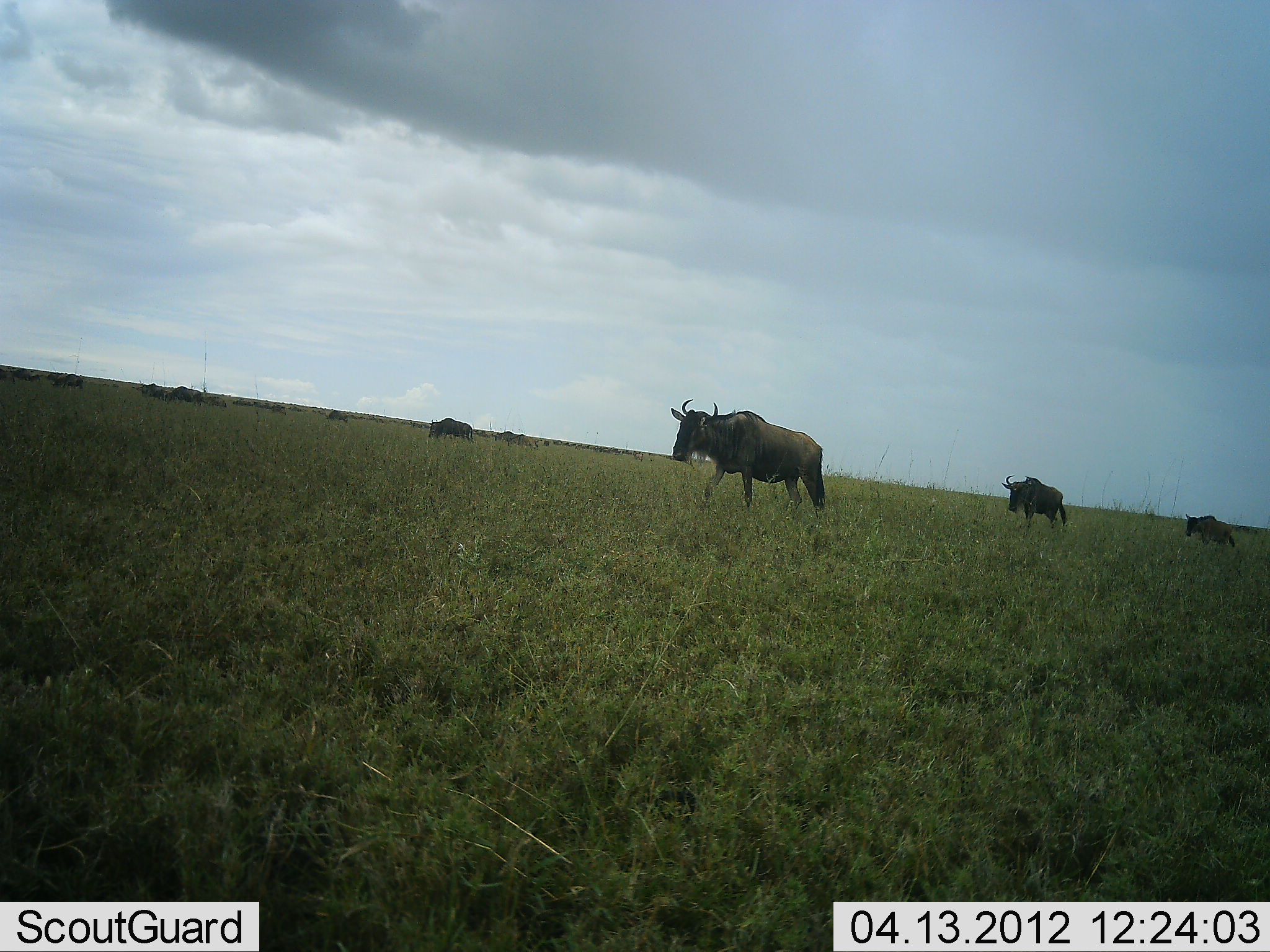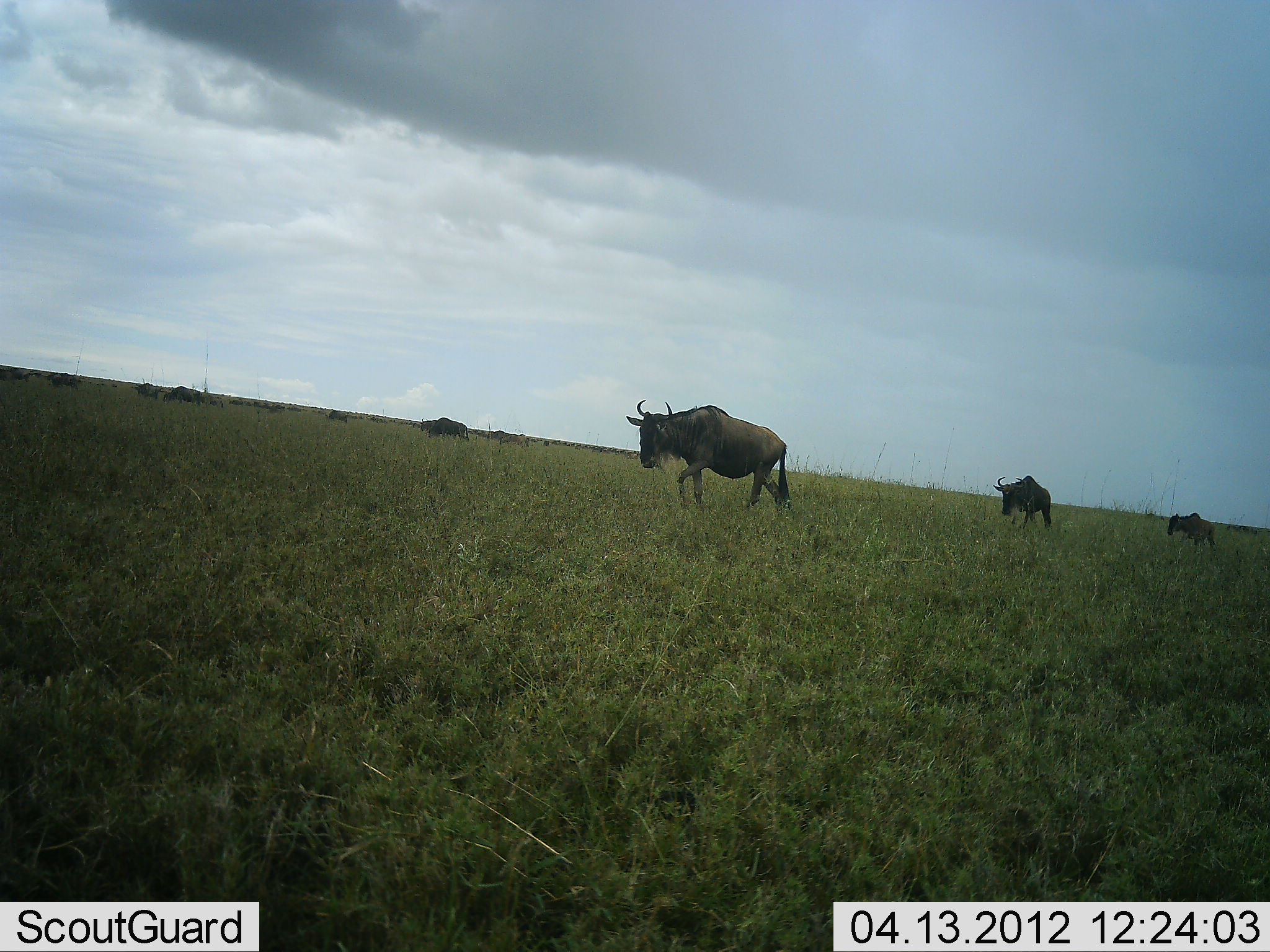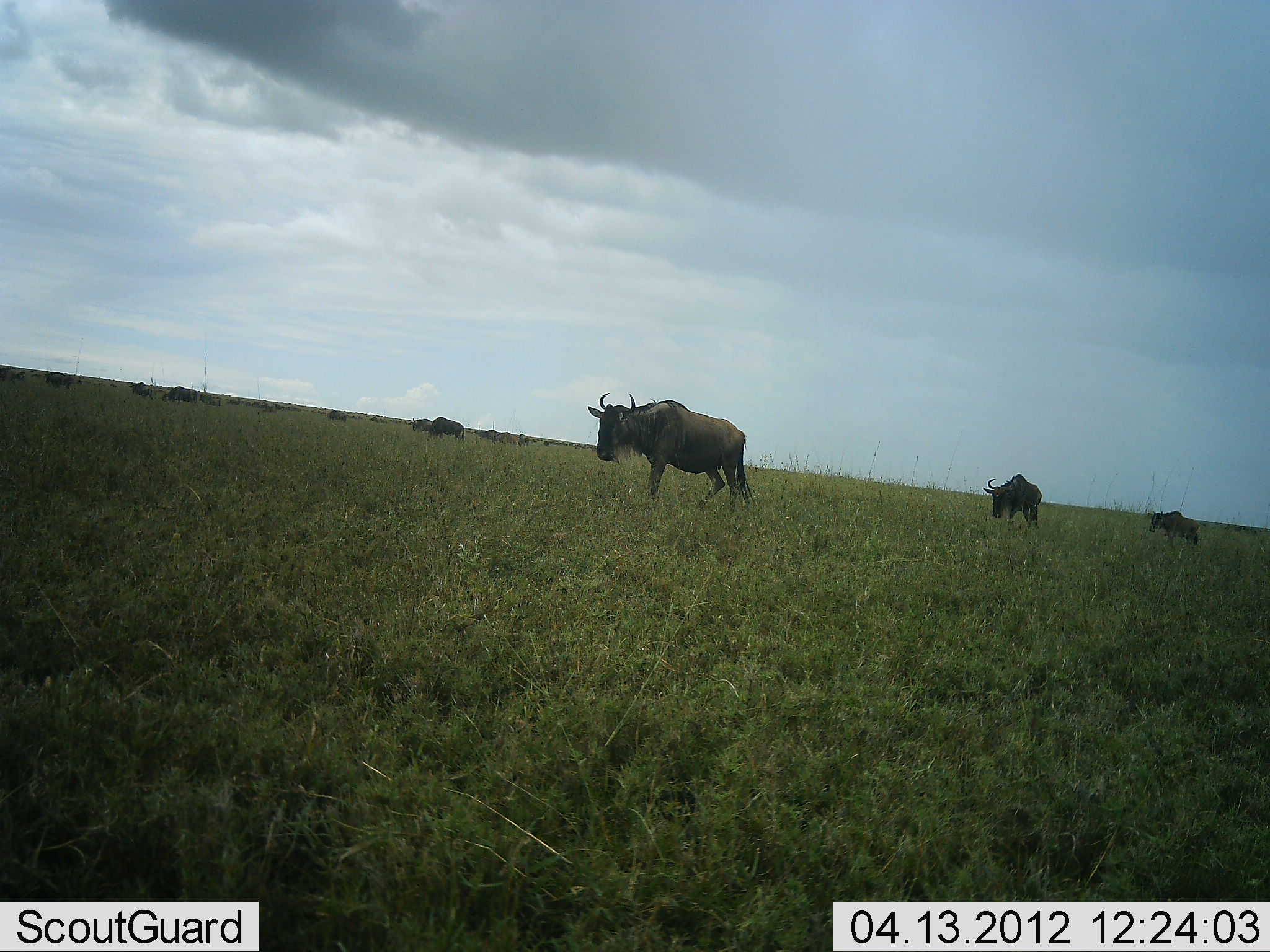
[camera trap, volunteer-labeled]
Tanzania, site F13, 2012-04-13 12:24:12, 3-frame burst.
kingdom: Animalia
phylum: Chordata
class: Mammalia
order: Artiodactyla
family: Bovidae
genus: Connochaetes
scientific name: Connochaetes taurinus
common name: blue wildebeest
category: wildebeest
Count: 11-50.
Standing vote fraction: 10%.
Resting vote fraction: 0%.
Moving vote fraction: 95%.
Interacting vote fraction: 5%.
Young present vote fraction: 29%.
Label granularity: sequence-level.